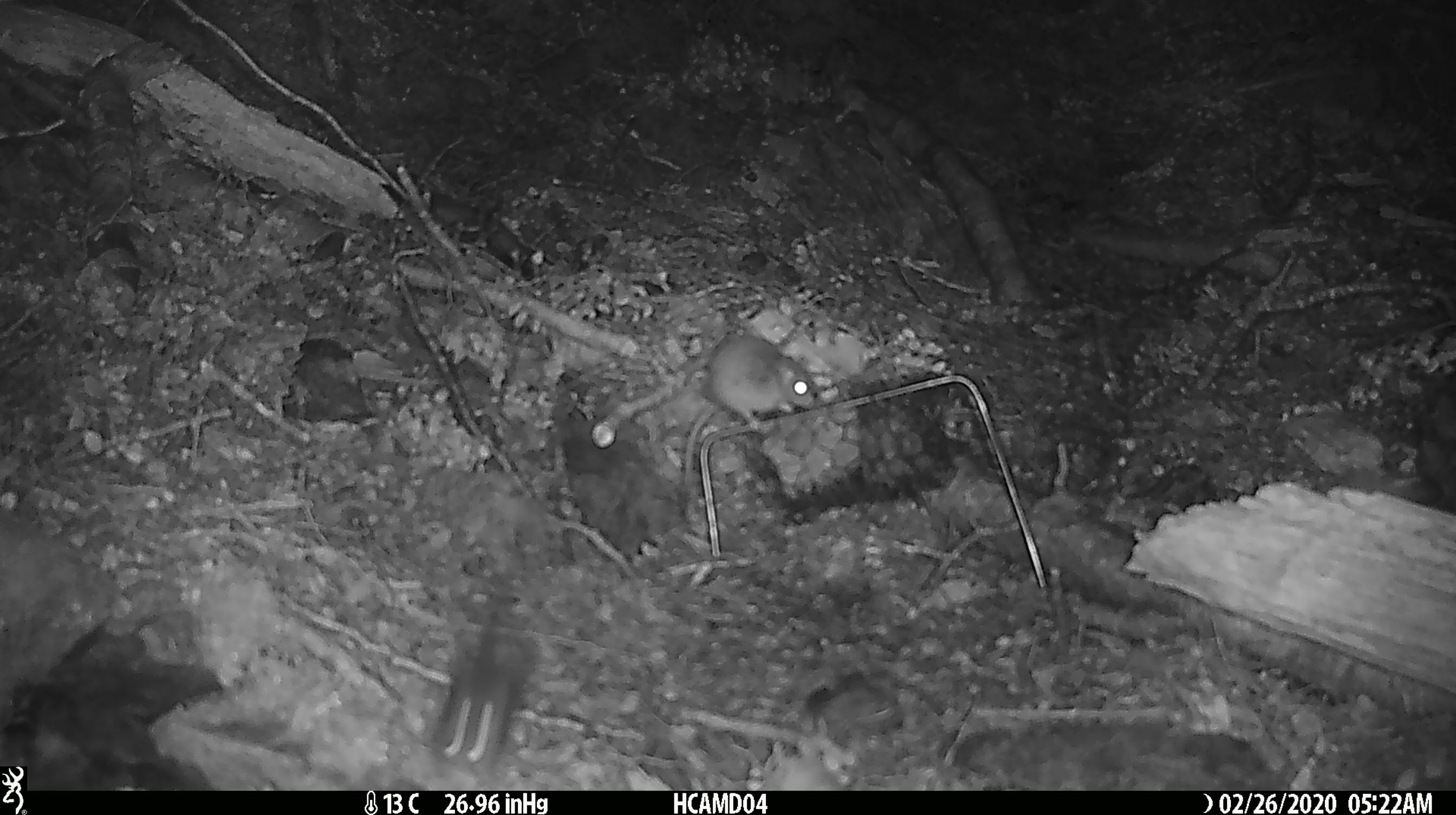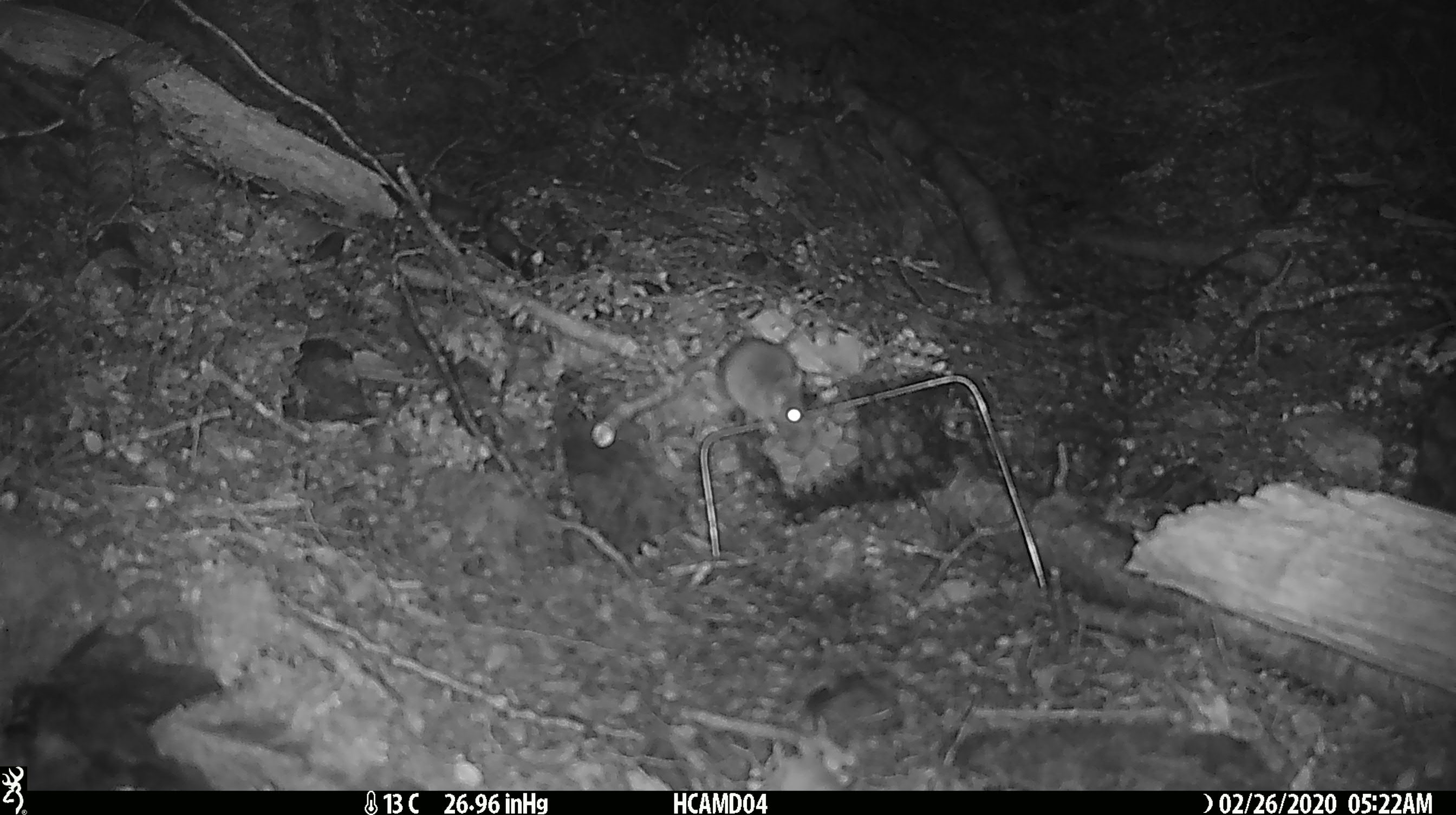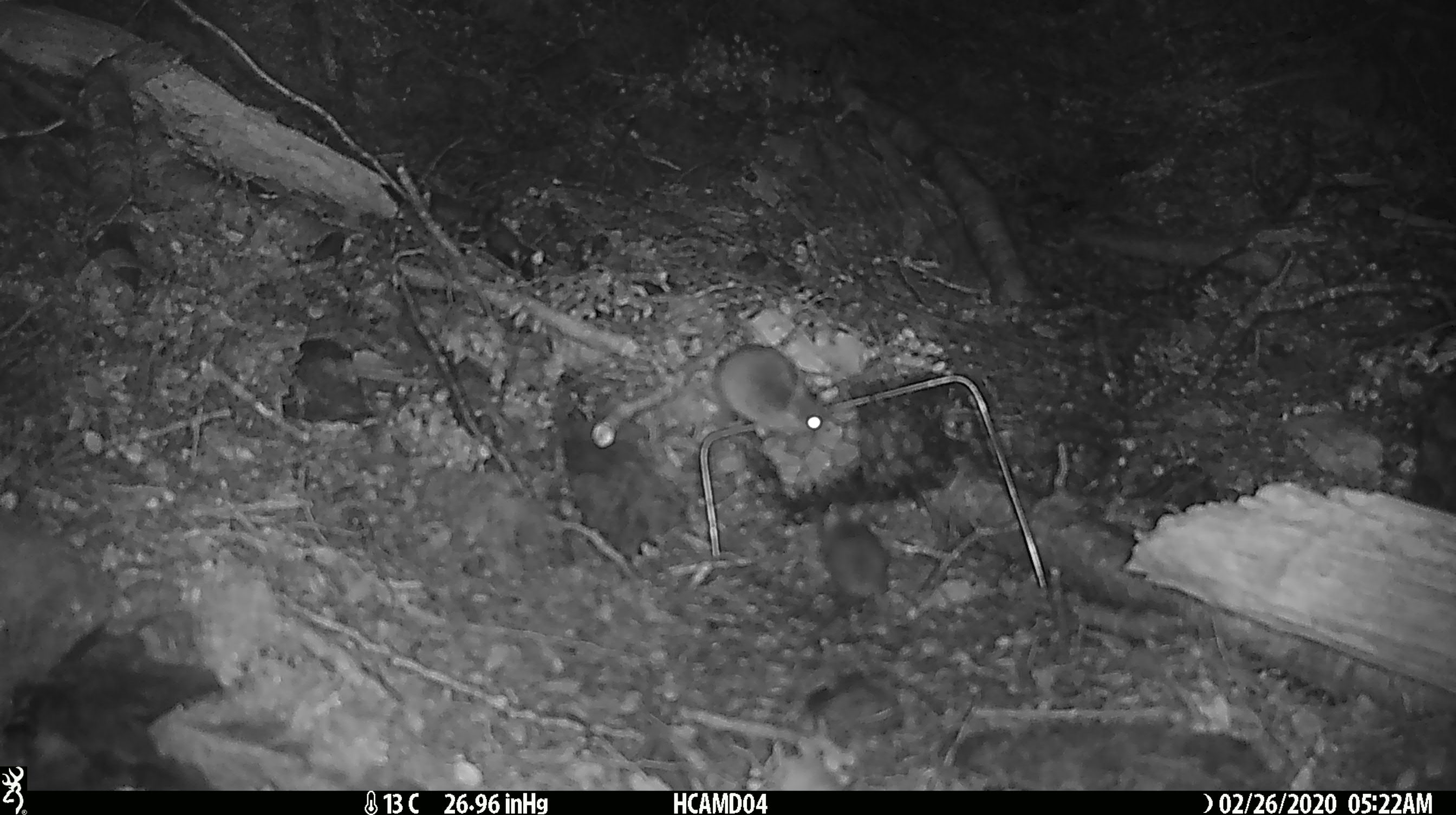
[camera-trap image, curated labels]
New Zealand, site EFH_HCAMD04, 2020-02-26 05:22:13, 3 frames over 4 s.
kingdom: Animalia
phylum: Chordata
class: Mammalia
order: Rodentia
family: Muridae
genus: Mus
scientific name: Mus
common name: mouse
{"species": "mouse (Mus)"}